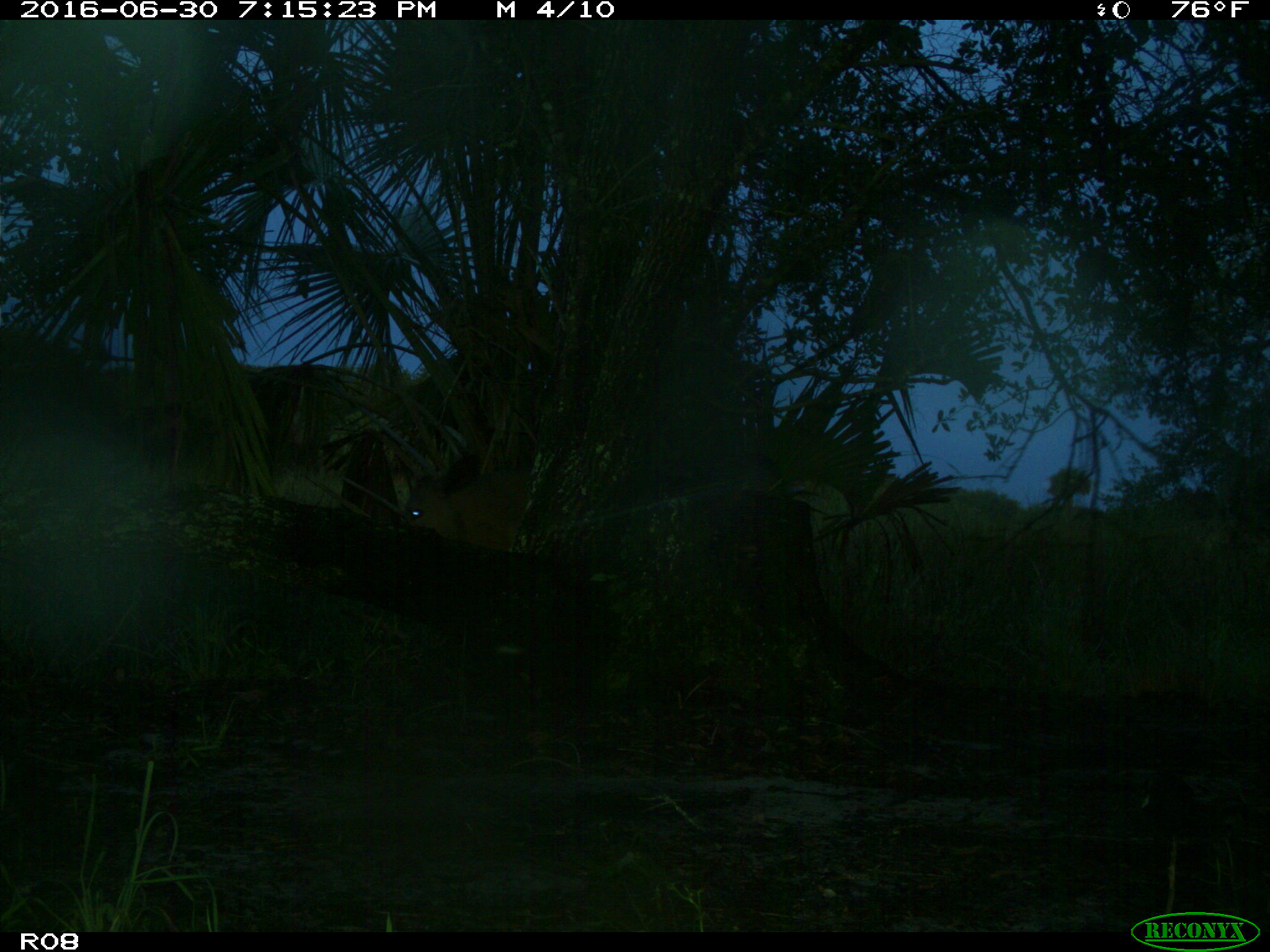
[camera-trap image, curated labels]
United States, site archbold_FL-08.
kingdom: Animalia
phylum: Chordata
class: Mammalia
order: Artiodactyla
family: Bovidae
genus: Bos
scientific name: Bos taurus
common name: domestic cow